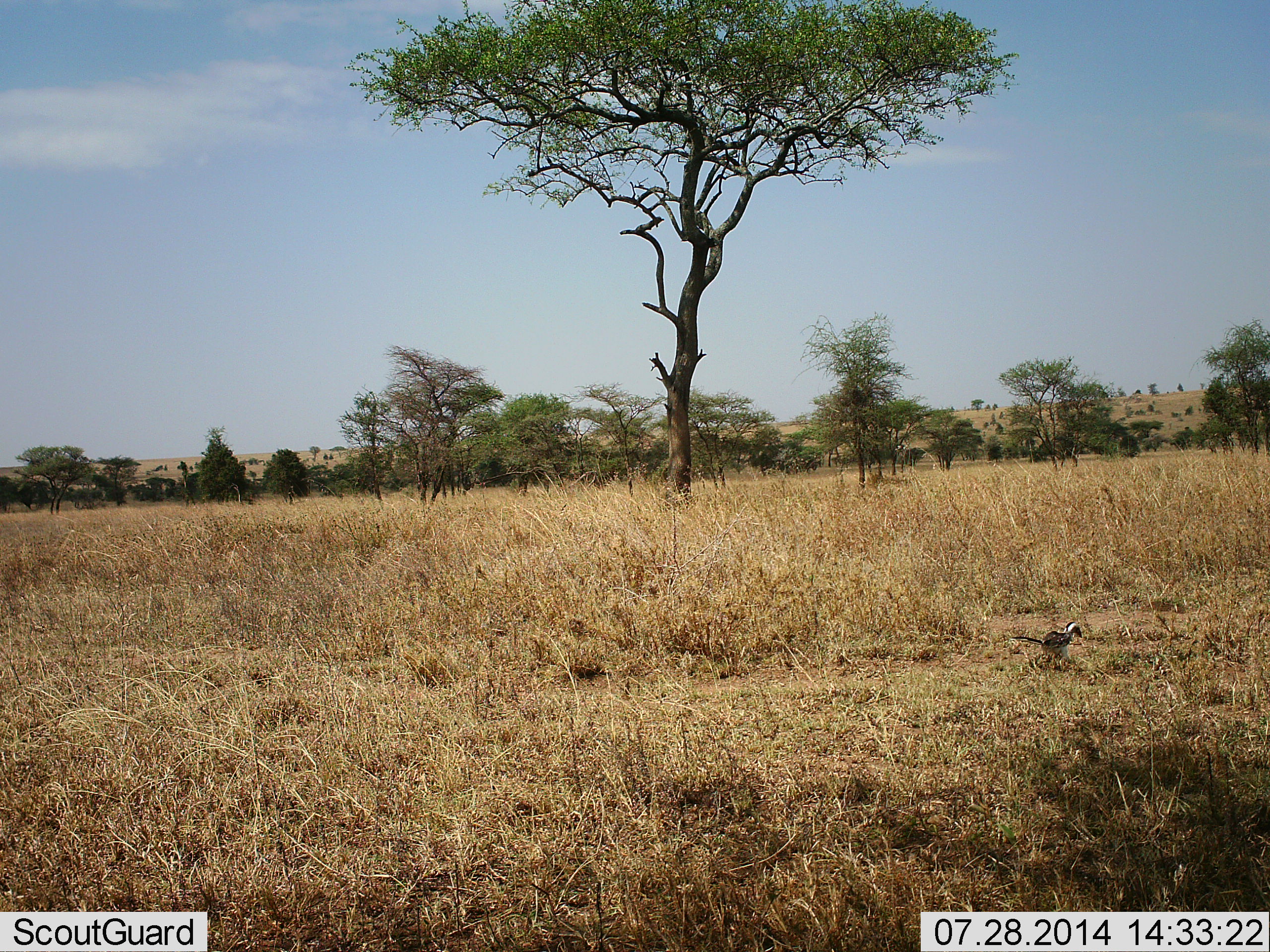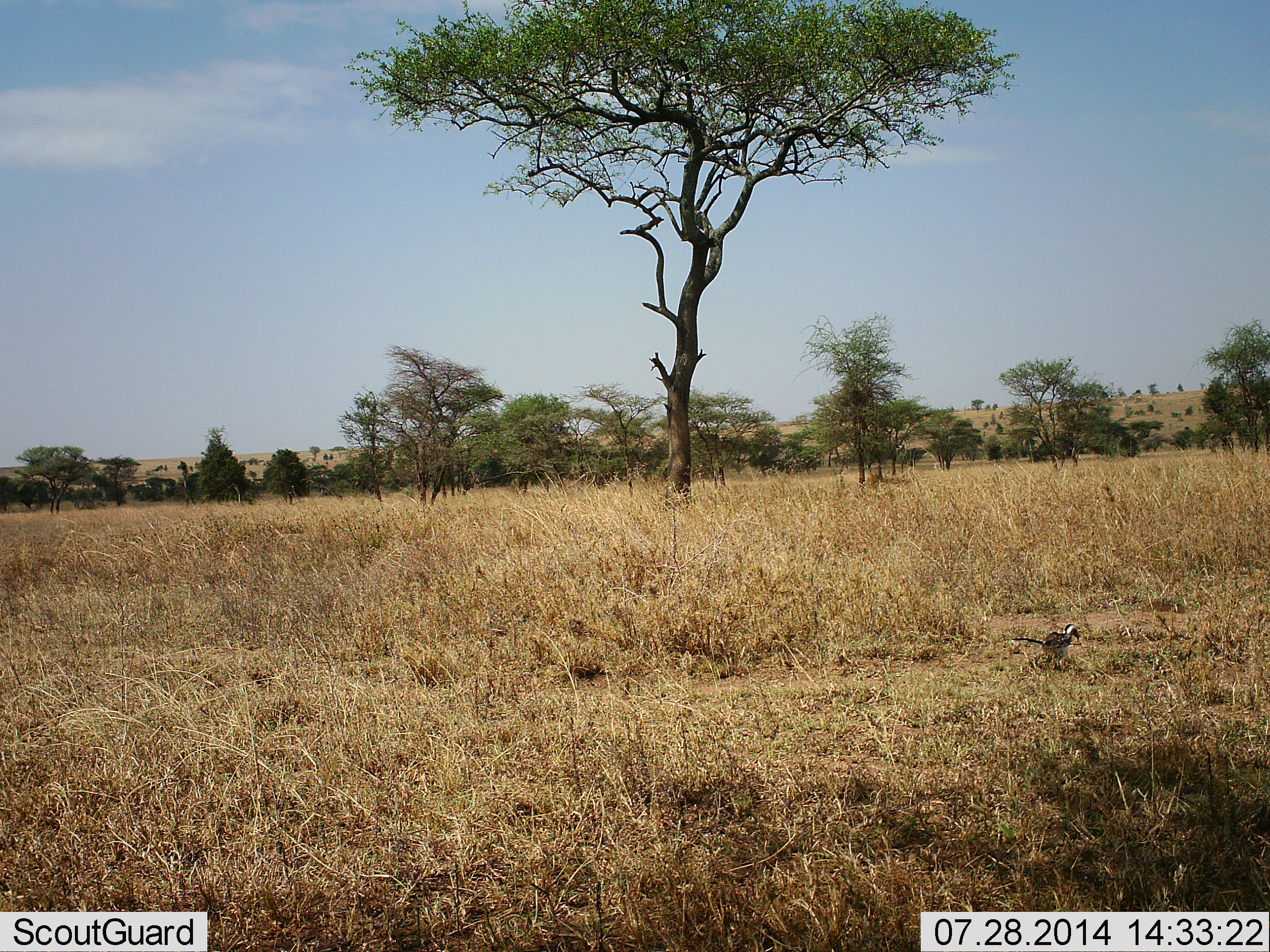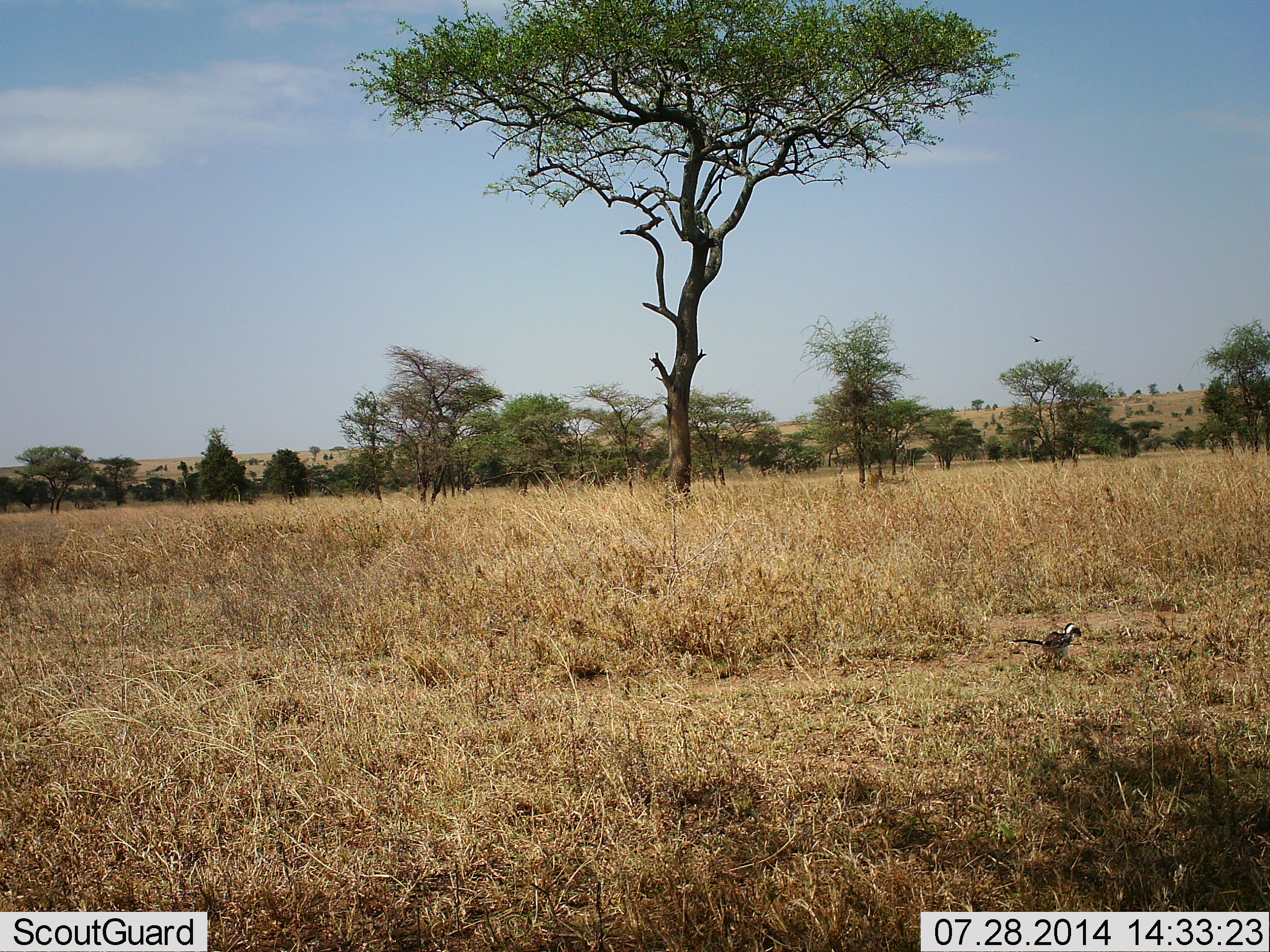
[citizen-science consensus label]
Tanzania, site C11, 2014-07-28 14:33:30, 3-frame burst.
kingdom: Animalia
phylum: Chordata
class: Aves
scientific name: Aves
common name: bird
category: otherbird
Otherbird (bird) (Aves), count 1. Behavior (volunteer vote fractions): standing 70%, resting 10%, moving 0%, interacting 0%. Young present (vote fraction): 0%. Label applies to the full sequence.